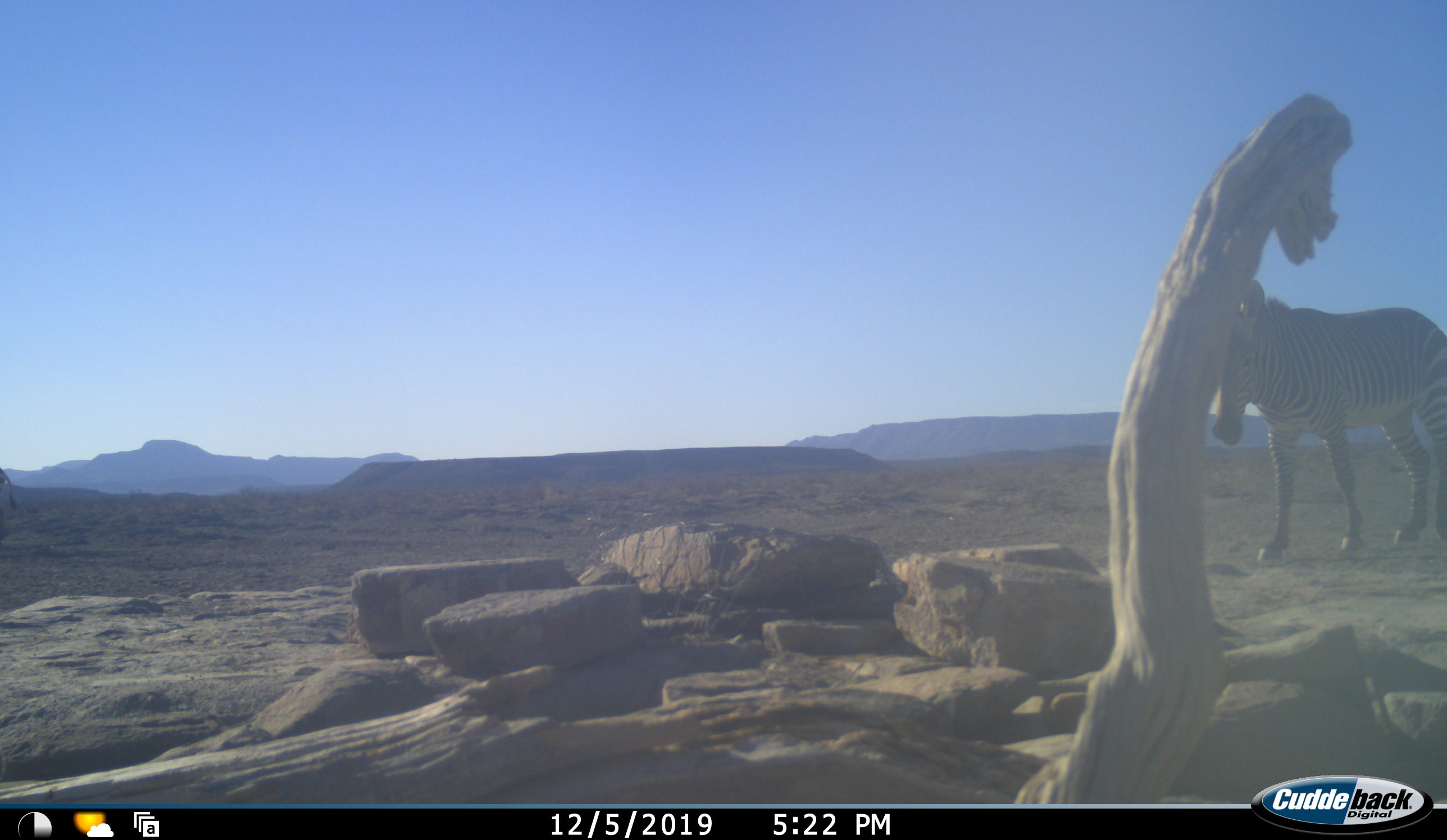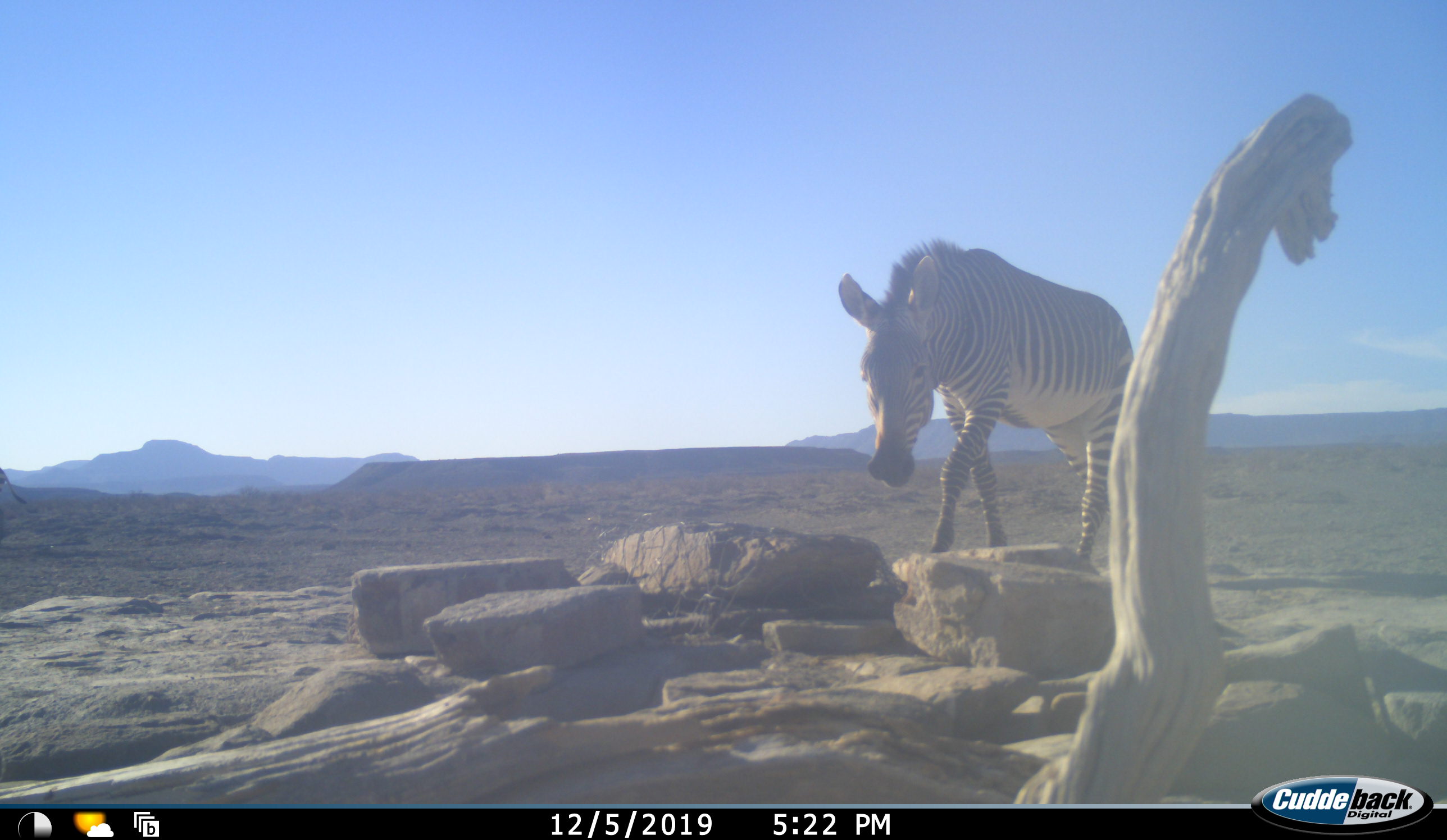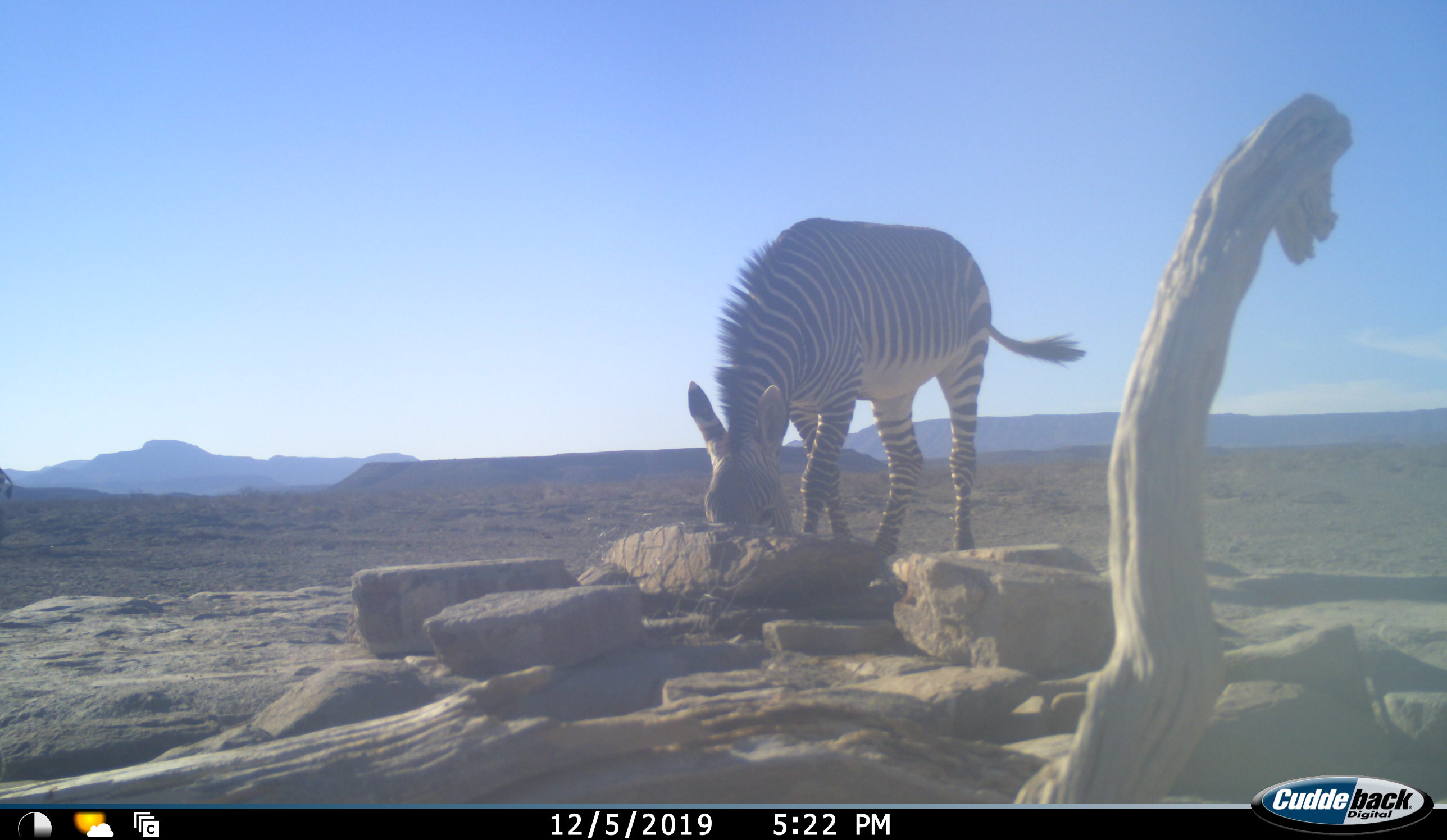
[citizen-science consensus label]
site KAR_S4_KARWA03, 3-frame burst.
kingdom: Animalia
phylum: Chordata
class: Mammalia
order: Perissodactyla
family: Equidae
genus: Equus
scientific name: Equus zebra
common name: mountain zebra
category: zebramountain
Zebramountain (mountain zebra) (Equus zebra), count 1. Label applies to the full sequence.